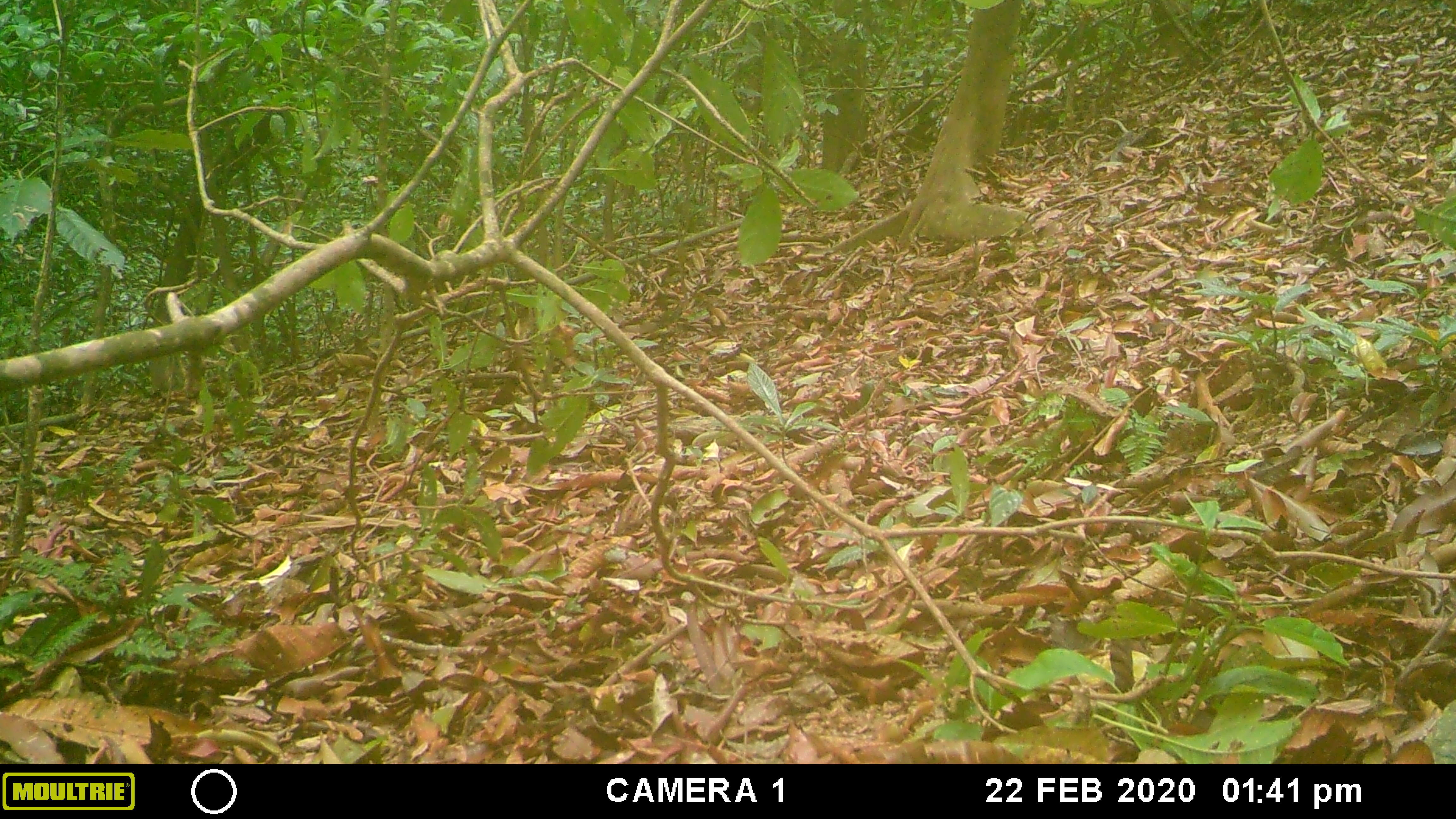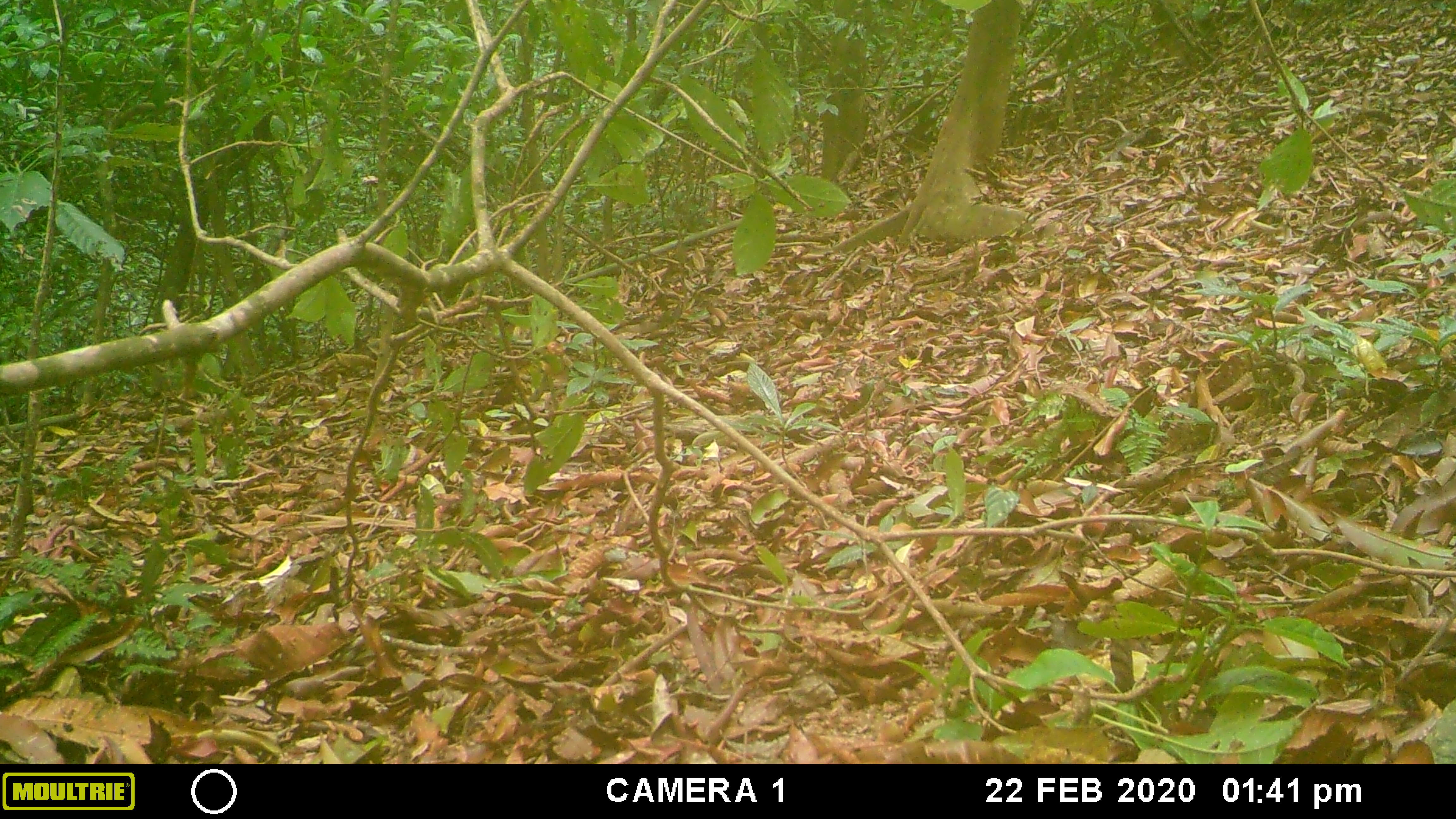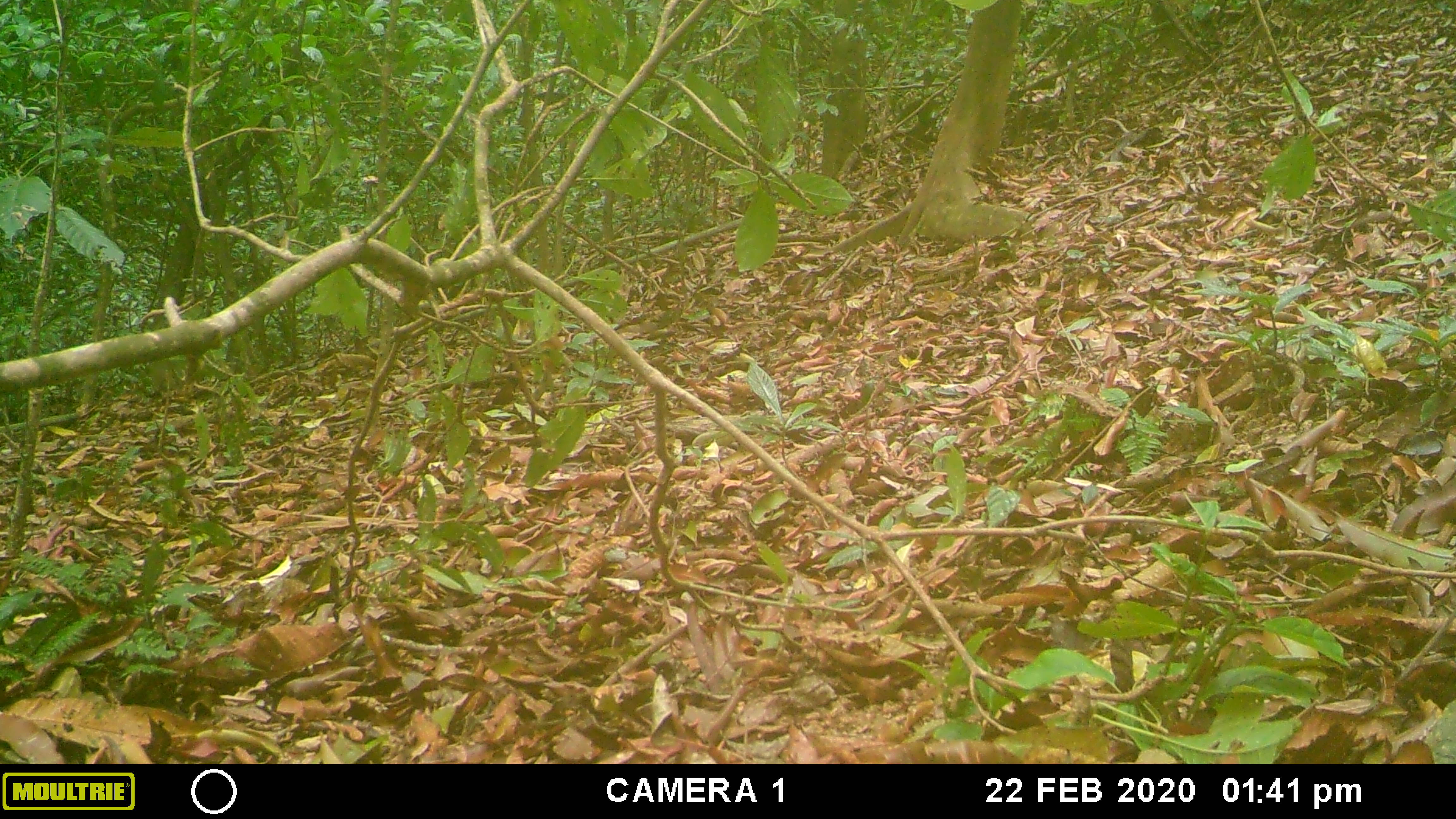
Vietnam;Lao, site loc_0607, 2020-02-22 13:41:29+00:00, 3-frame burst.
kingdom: Animalia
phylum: Chordata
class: Mammalia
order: Primates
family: Cercopithecidae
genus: Macaca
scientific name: Macaca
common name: macaques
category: assam or rhesus macaque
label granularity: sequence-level